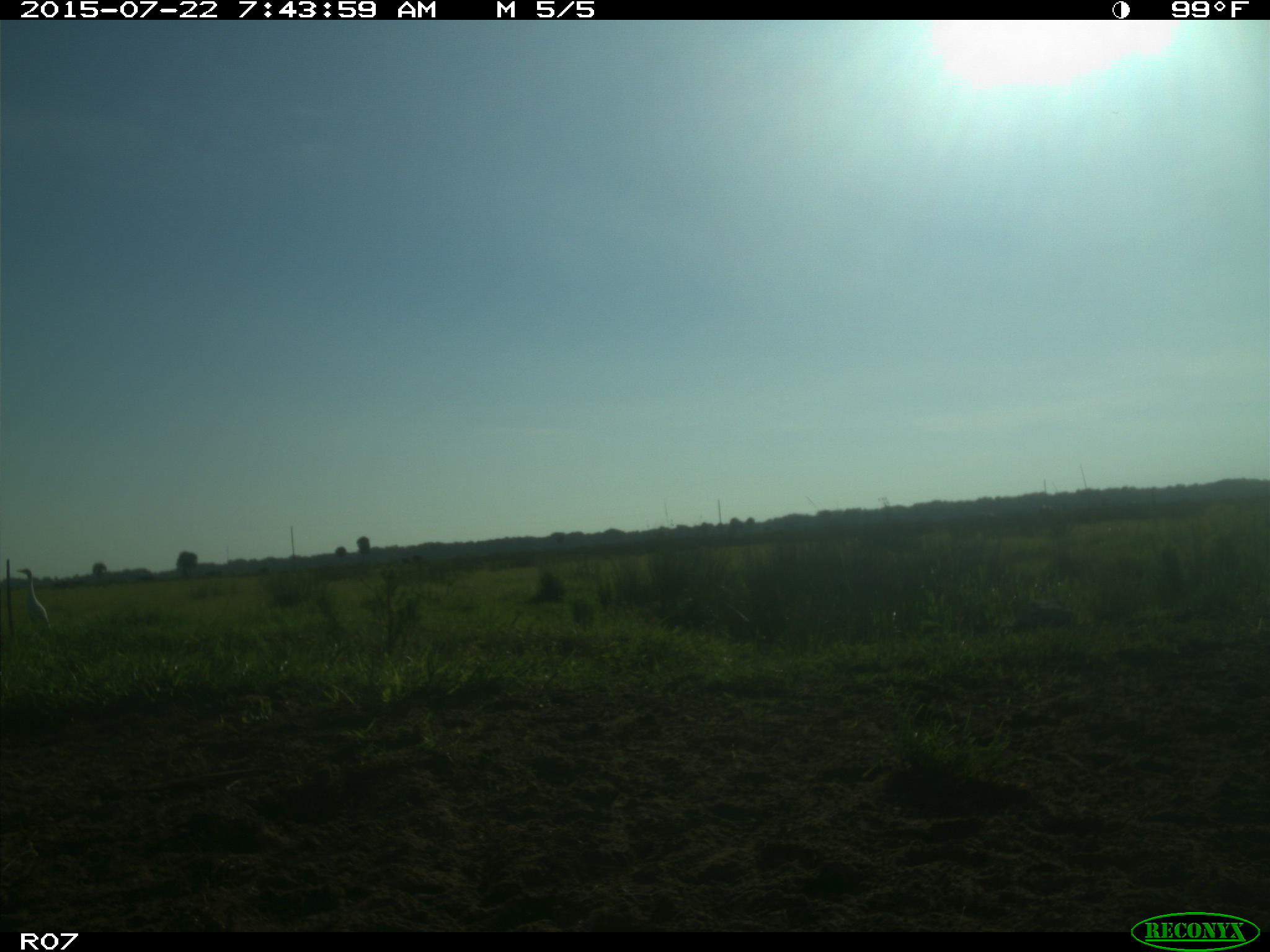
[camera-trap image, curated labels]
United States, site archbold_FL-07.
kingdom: Animalia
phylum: Chordata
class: Mammalia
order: Carnivora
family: Procyonidae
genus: Procyon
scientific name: Procyon lotor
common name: common raccoon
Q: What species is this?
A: Procyon lotor (common raccoon).